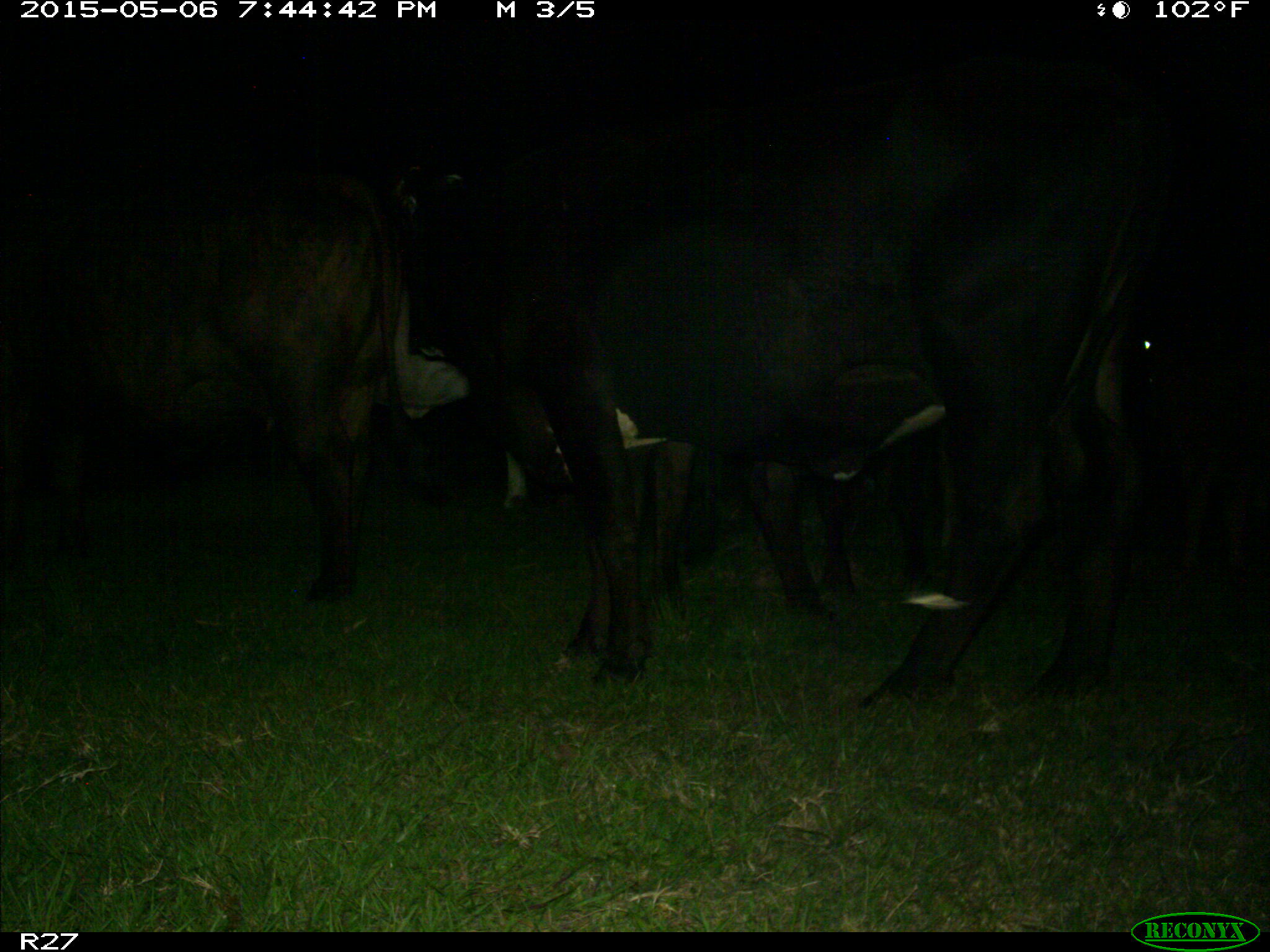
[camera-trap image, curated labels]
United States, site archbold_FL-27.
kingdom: Animalia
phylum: Chordata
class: Mammalia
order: Artiodactyla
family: Bovidae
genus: Bos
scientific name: Bos taurus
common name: domestic cow